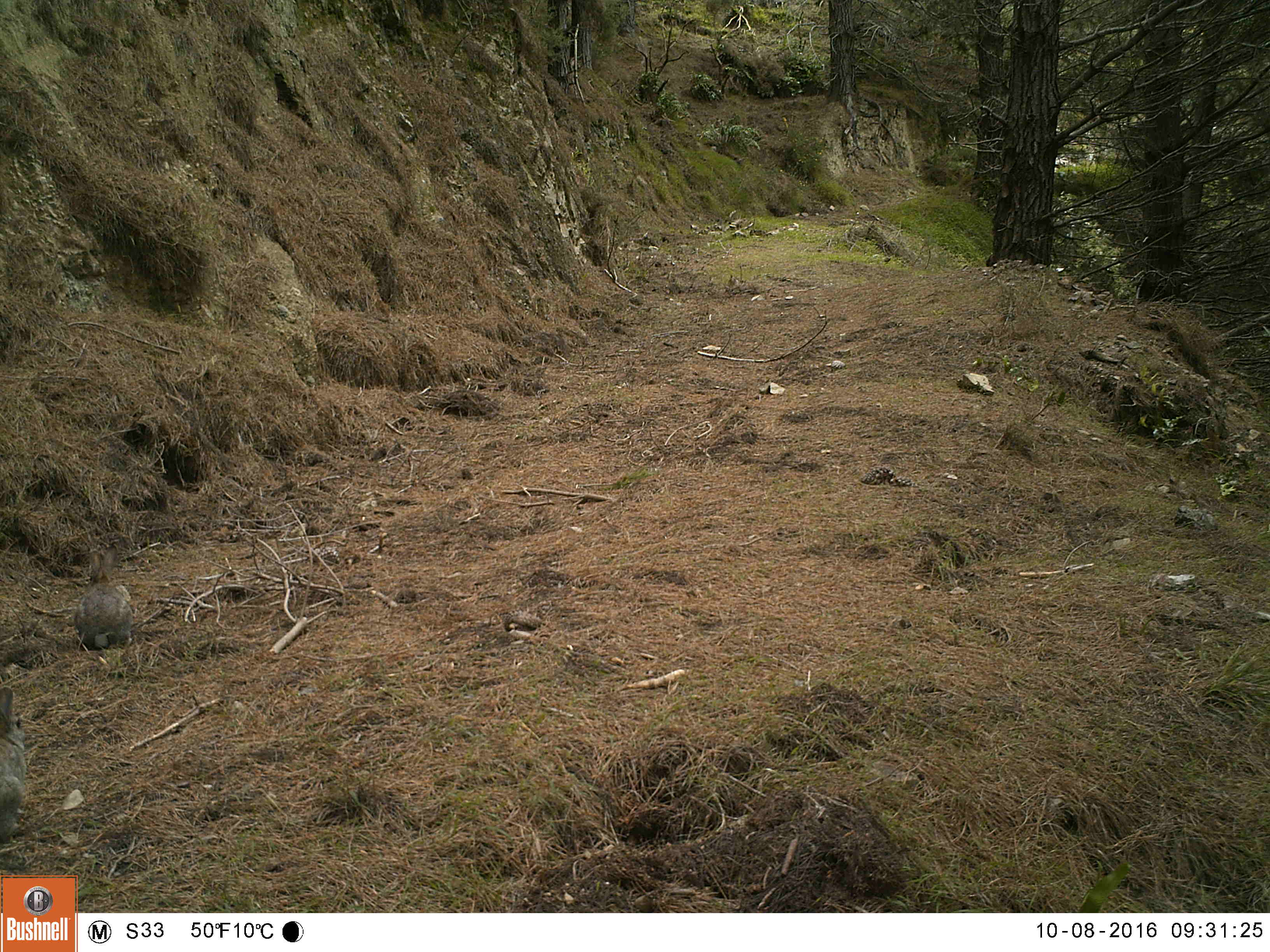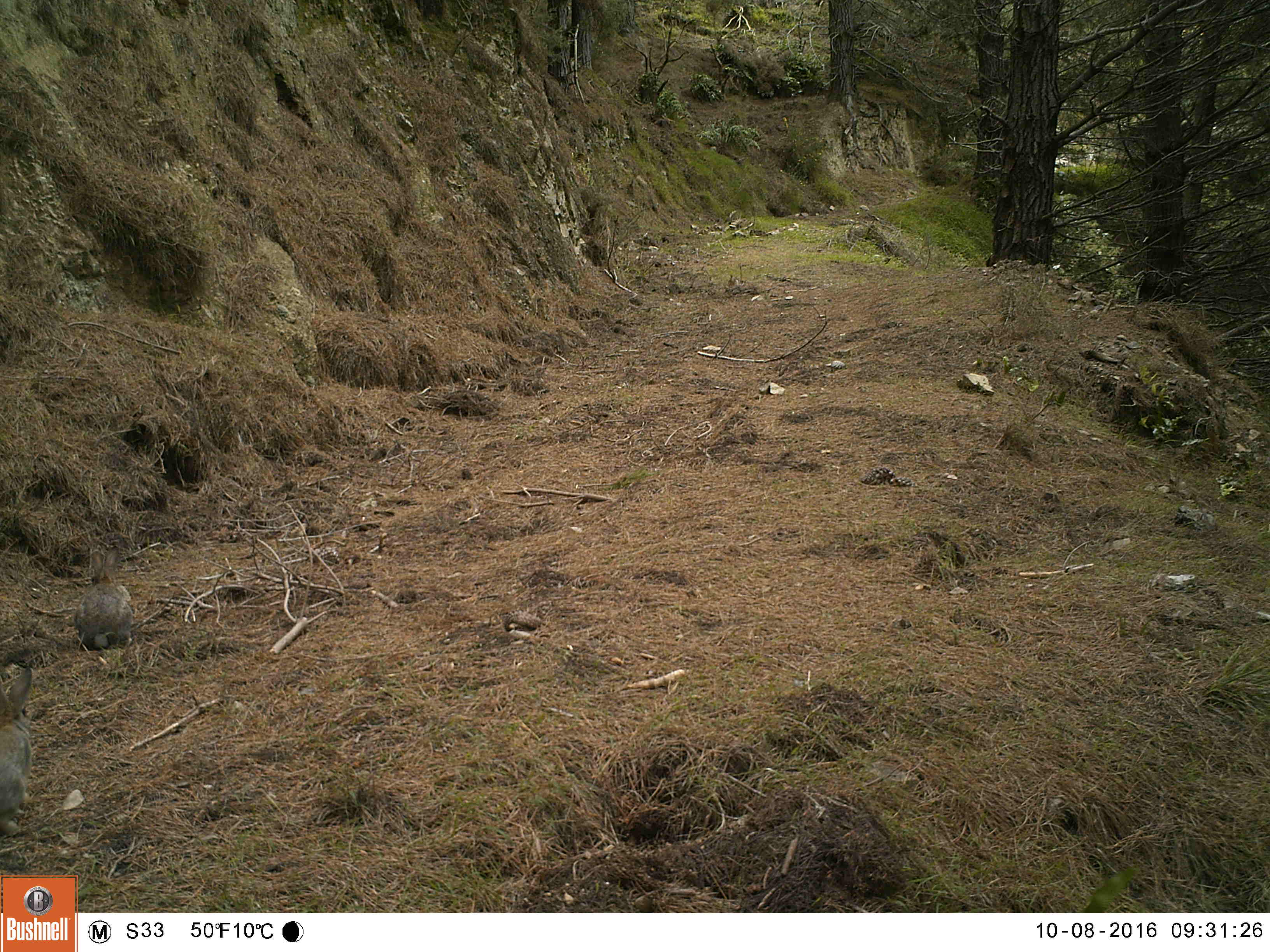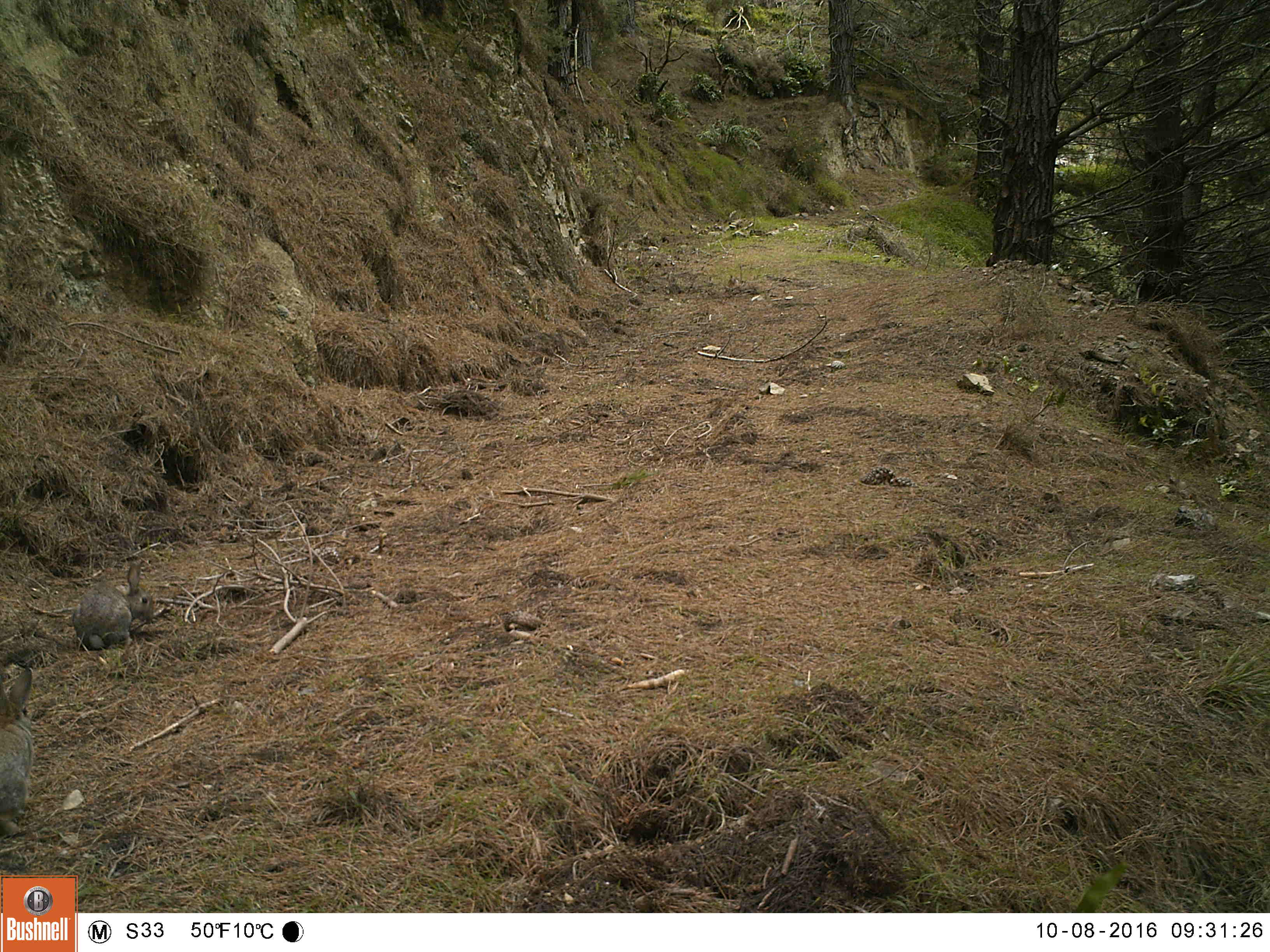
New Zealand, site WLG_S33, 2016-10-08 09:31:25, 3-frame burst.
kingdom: Animalia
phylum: Chordata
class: Mammalia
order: Lagomorpha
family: Leporidae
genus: Oryctolagus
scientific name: Oryctolagus cuniculus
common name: european rabbit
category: rabbit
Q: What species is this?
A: Rabbit (european rabbit) (Oryctolagus cuniculus).